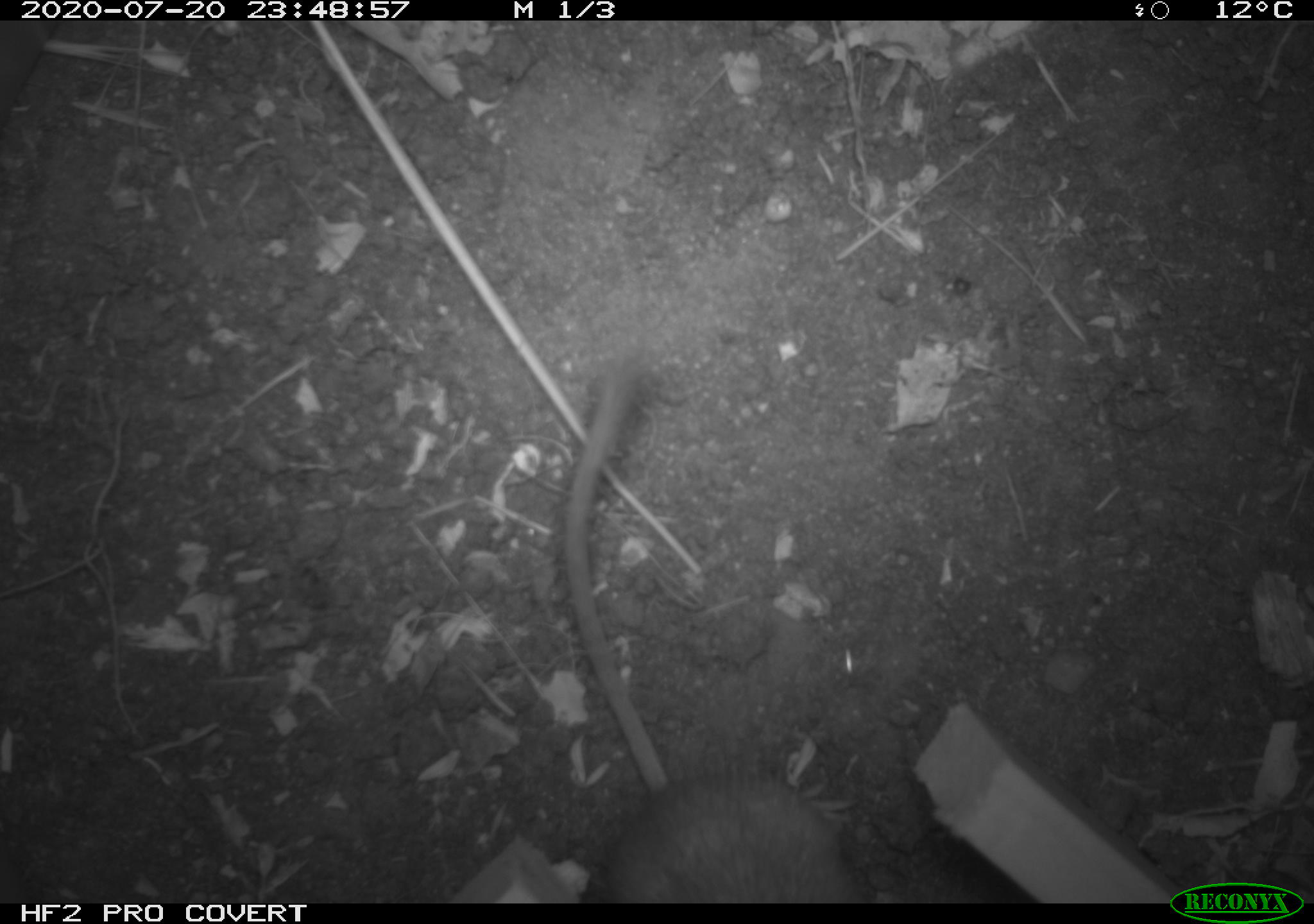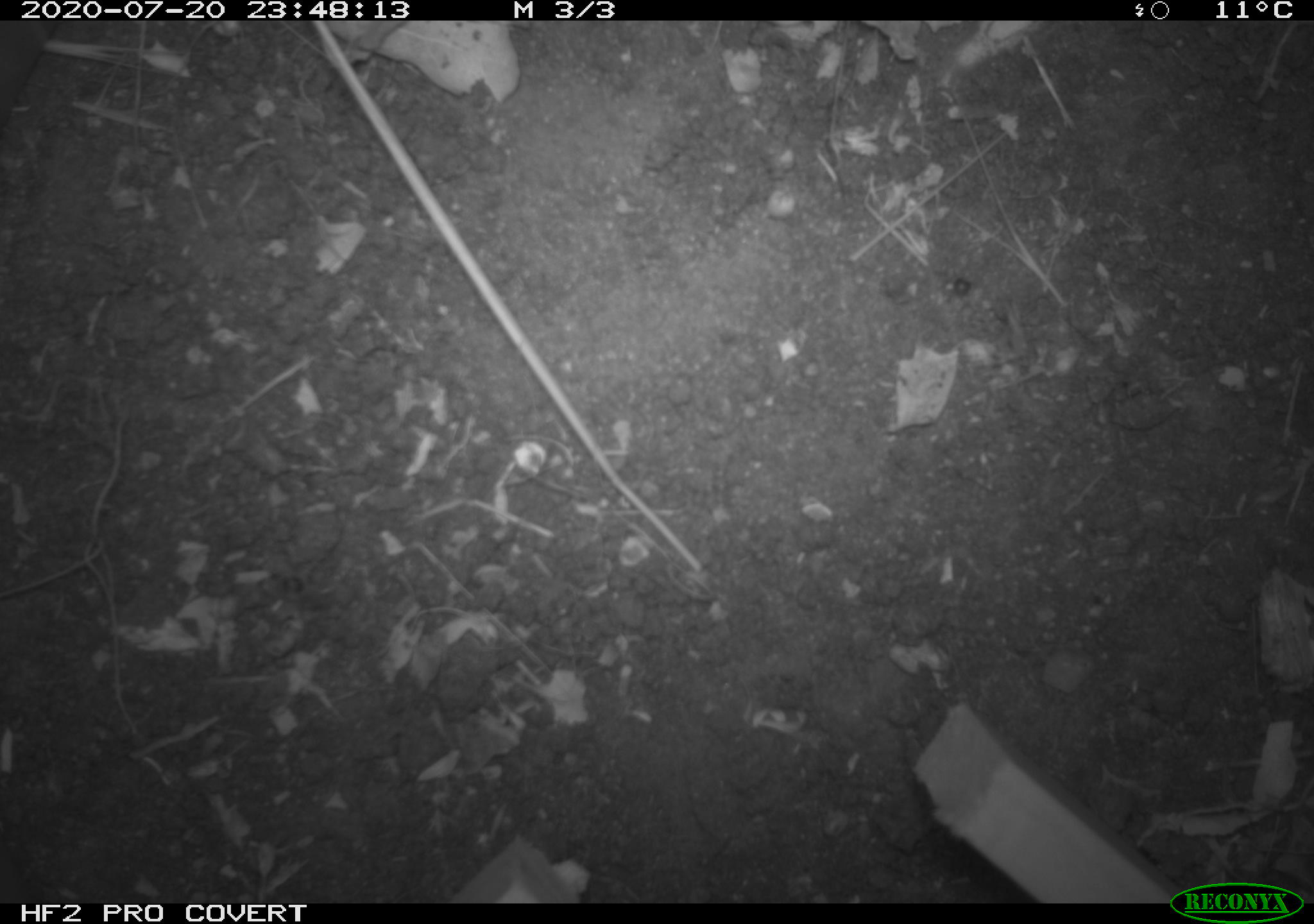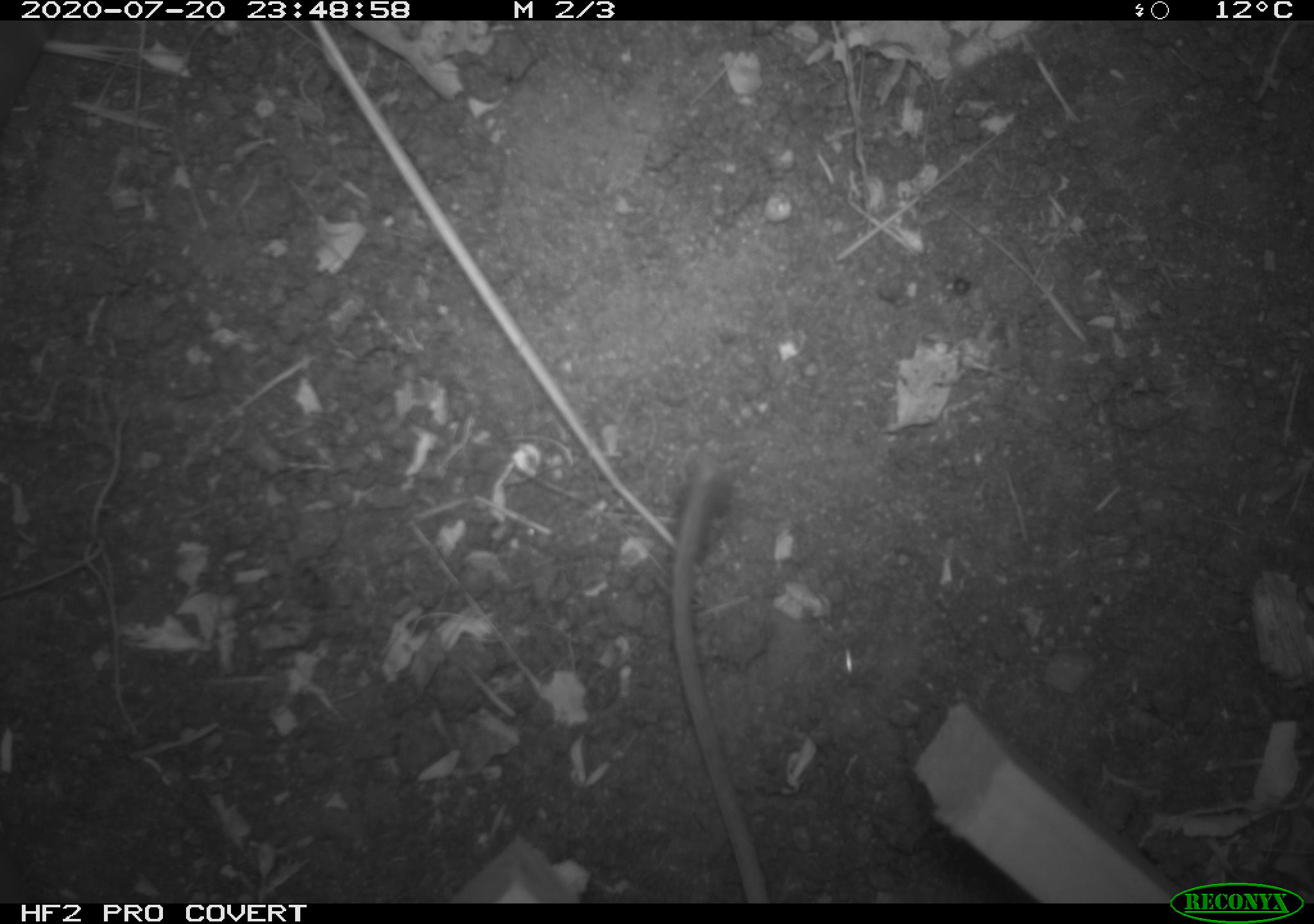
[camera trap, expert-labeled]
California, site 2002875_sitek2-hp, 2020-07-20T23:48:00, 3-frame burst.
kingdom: Animalia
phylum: Chordata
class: Mammalia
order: Rodentia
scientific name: Rodentia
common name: rodent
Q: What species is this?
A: Rodent (Rodentia).